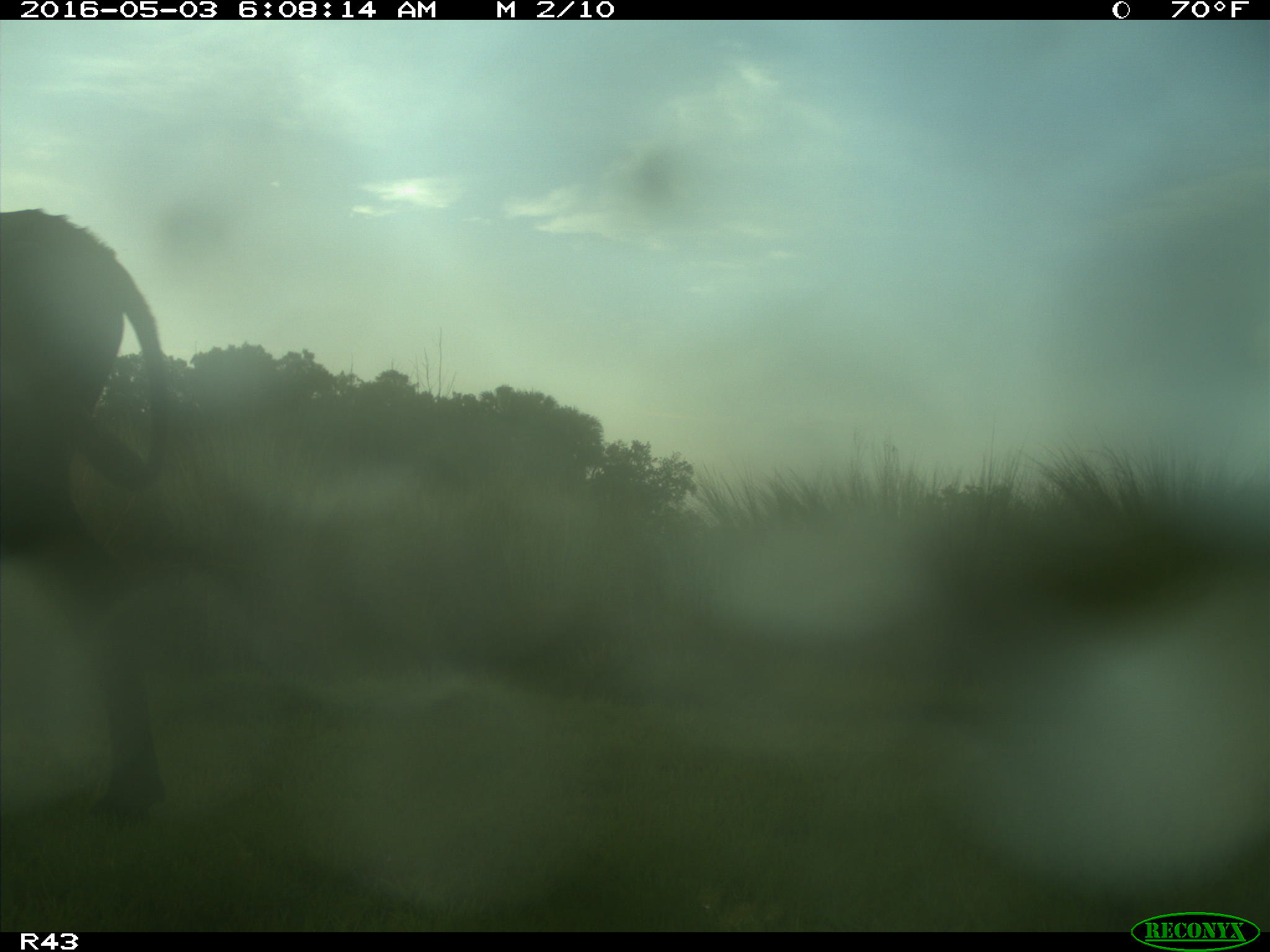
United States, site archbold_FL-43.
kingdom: Animalia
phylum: Chordata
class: Mammalia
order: Artiodactyla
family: Bovidae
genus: Bos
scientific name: Bos taurus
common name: domestic cow